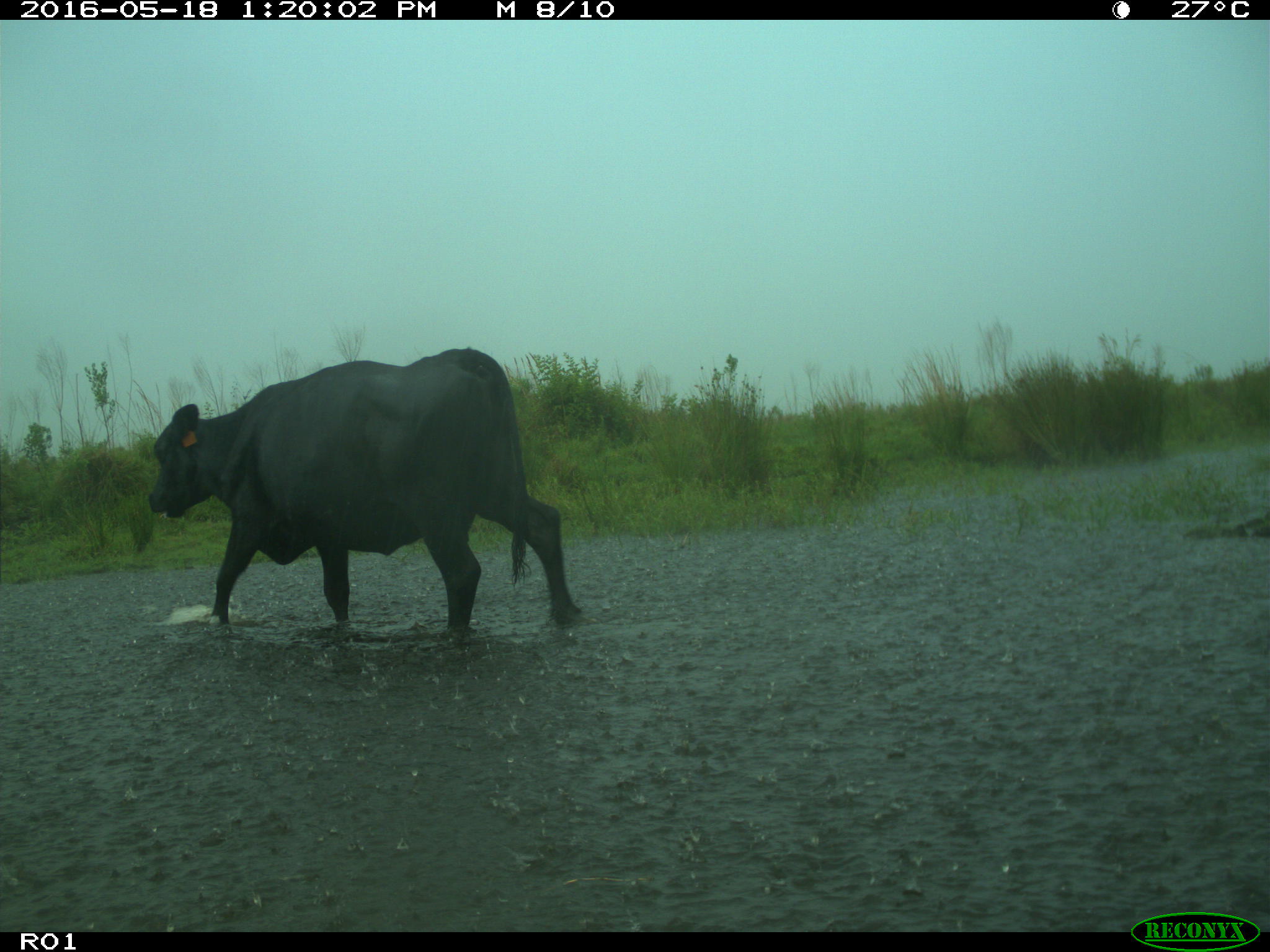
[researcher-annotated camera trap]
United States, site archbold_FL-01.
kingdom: Animalia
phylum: Chordata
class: Mammalia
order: Artiodactyla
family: Bovidae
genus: Bos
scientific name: Bos taurus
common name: domestic cow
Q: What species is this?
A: Bos taurus (domestic cow).